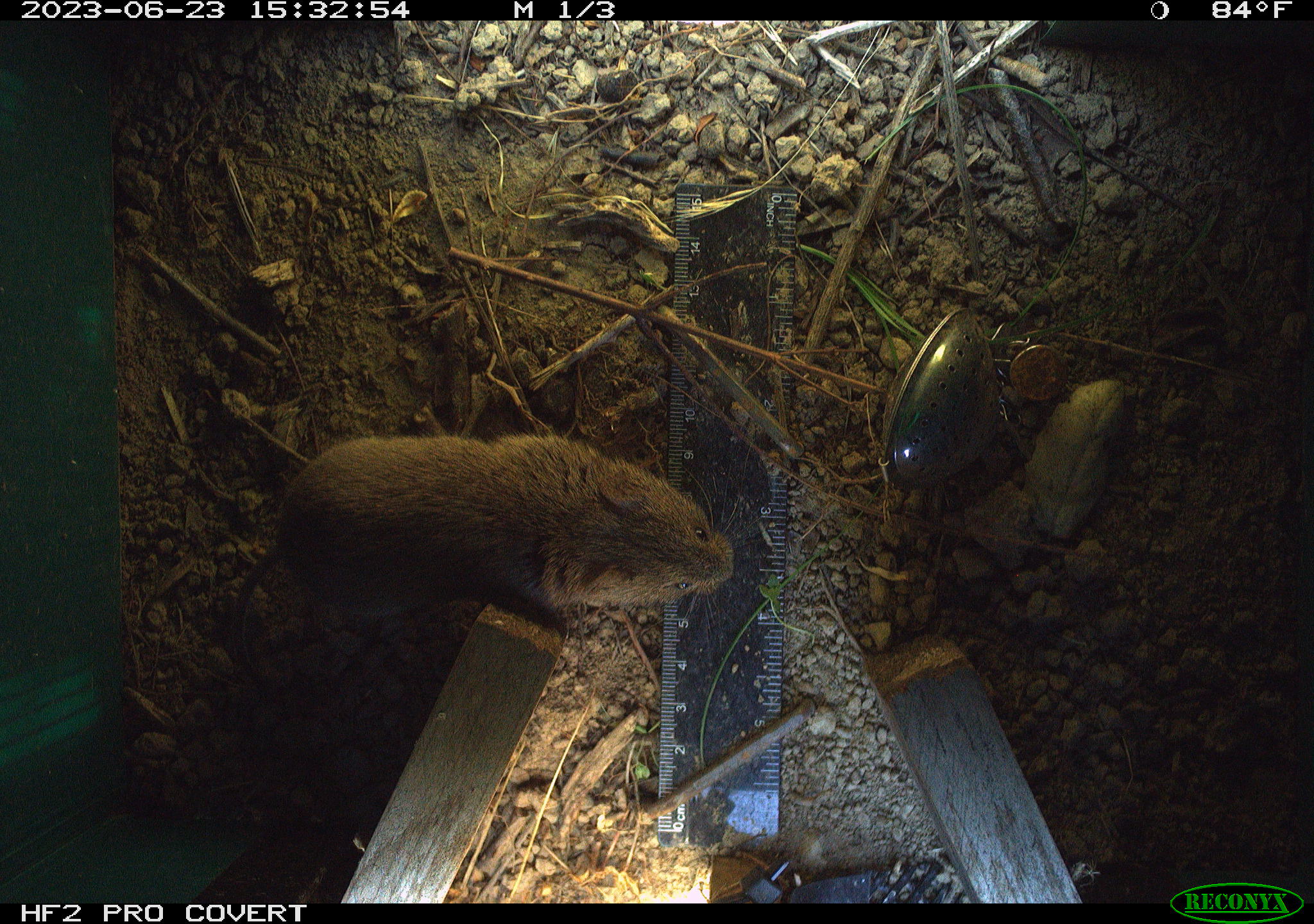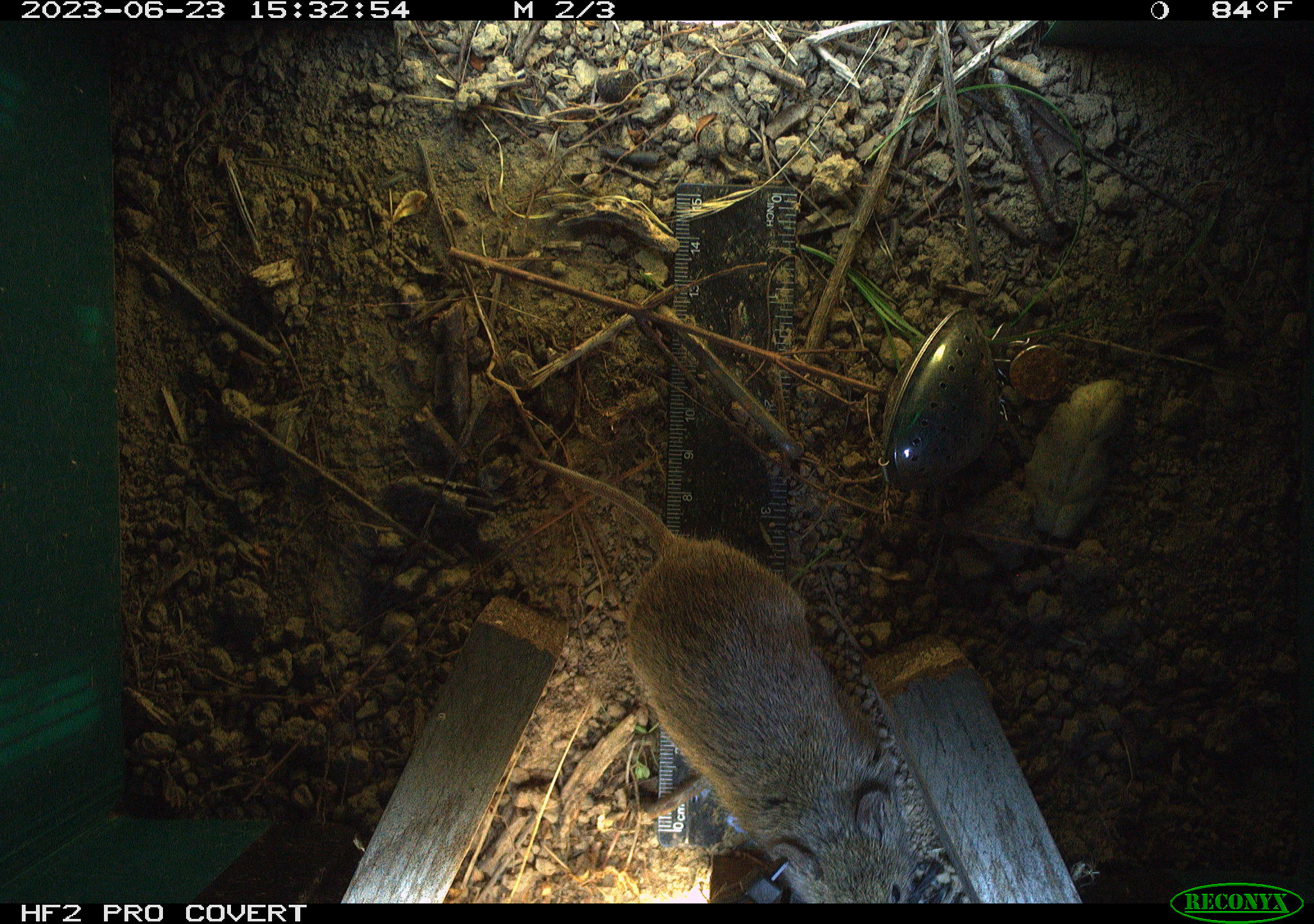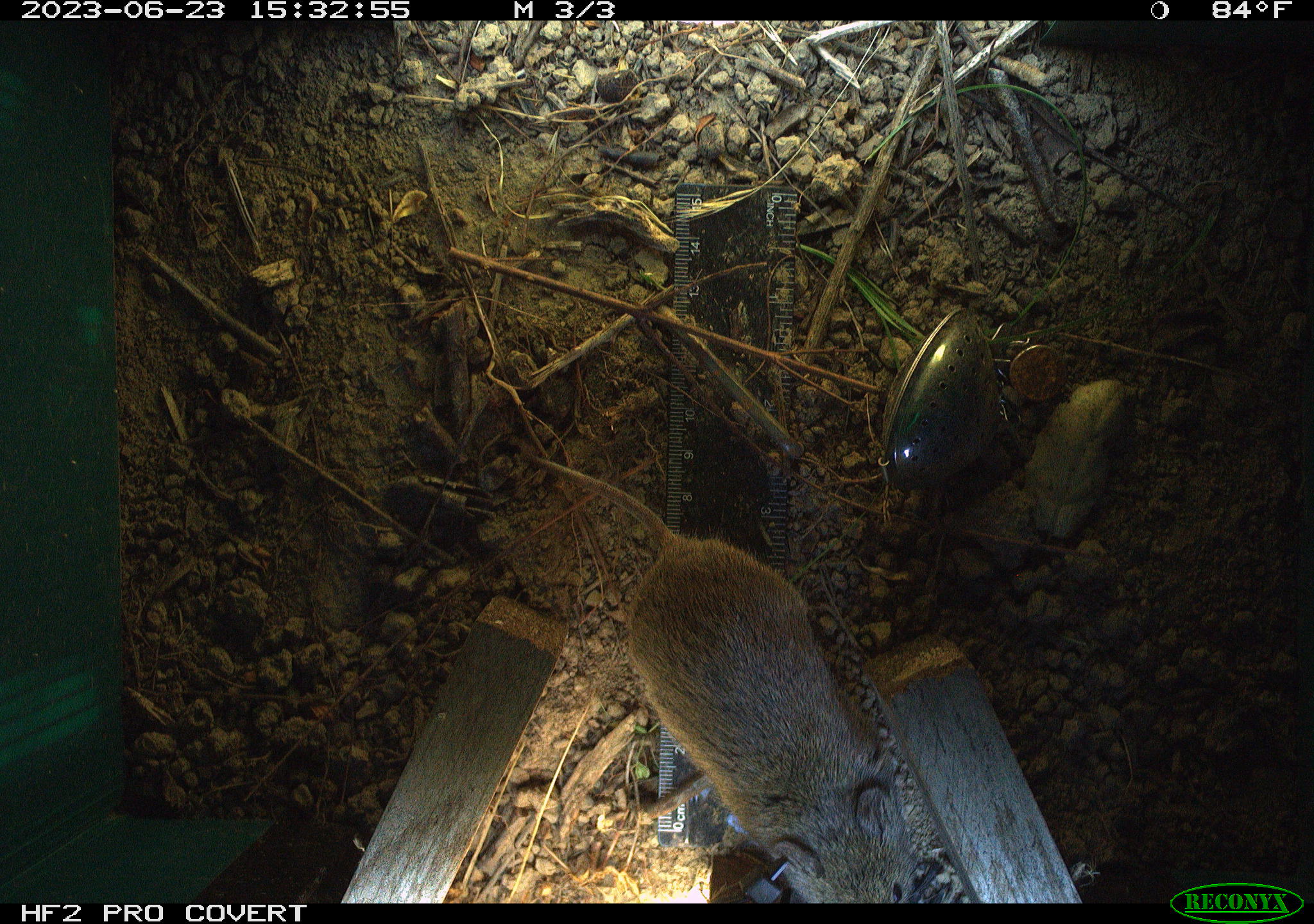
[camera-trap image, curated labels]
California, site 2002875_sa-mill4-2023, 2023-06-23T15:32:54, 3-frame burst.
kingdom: Animalia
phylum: Chordata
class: Mammalia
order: Rodentia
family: Cricetidae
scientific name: Arvicolinae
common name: voles, lemmings, and muskrats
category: arvicolinae subfamily